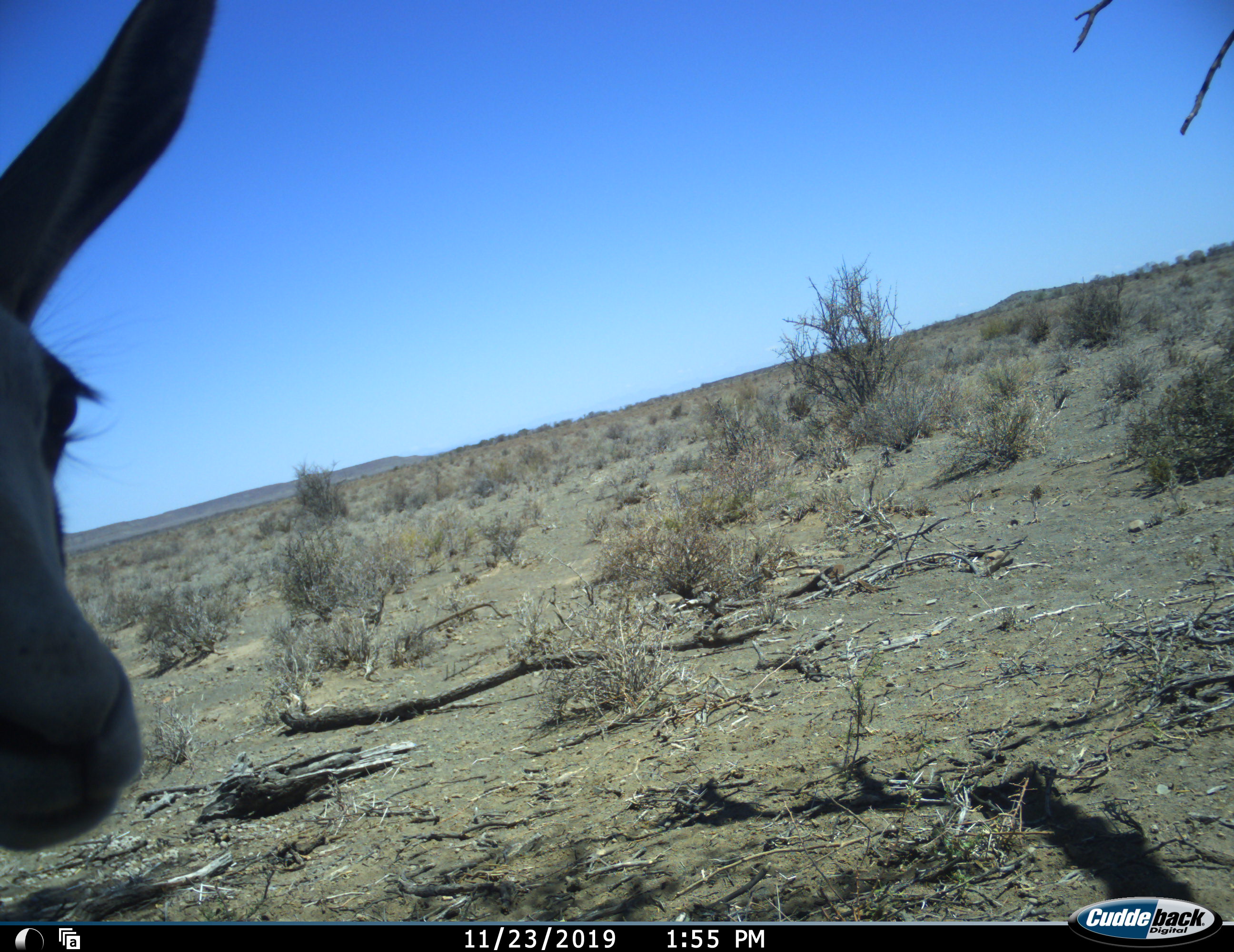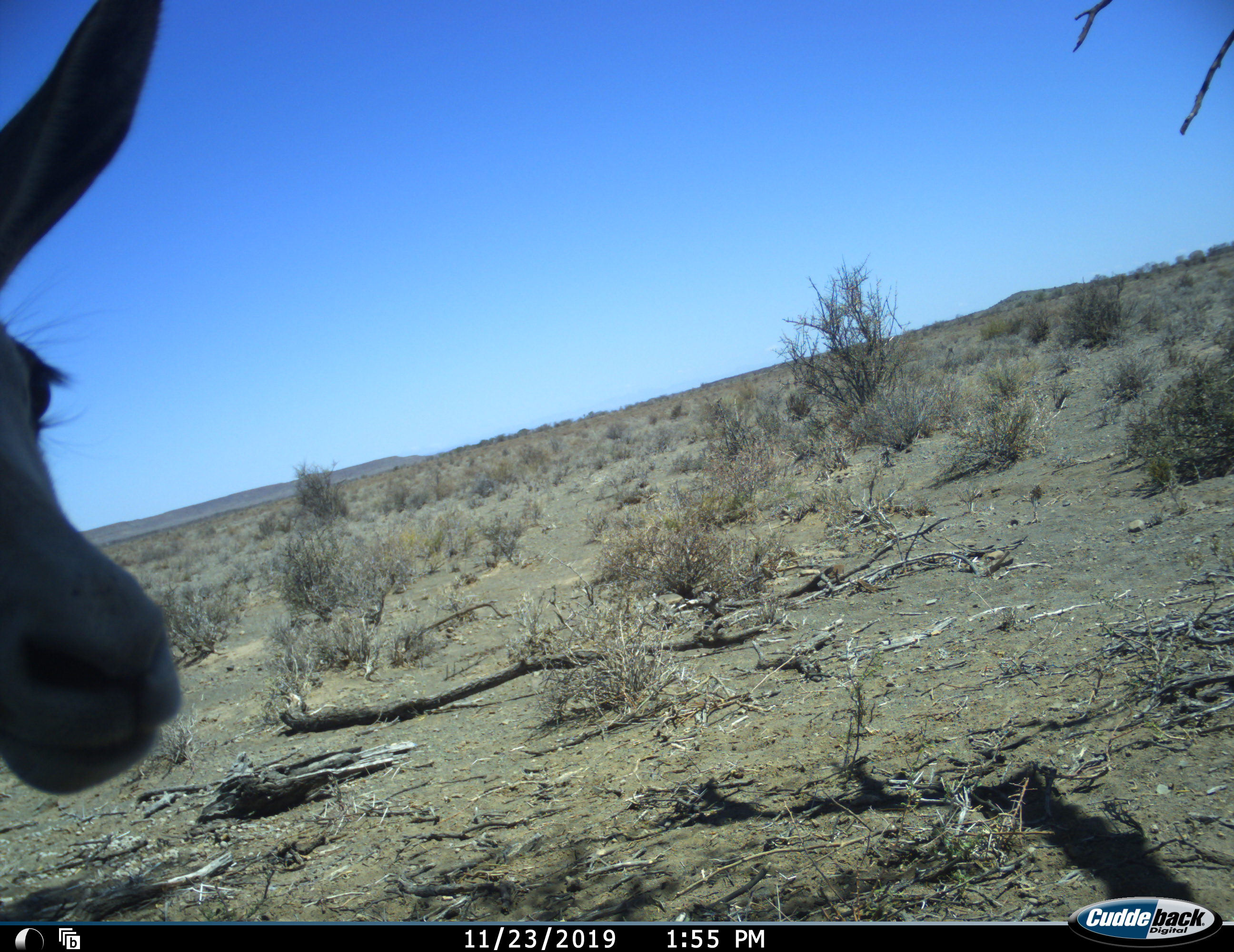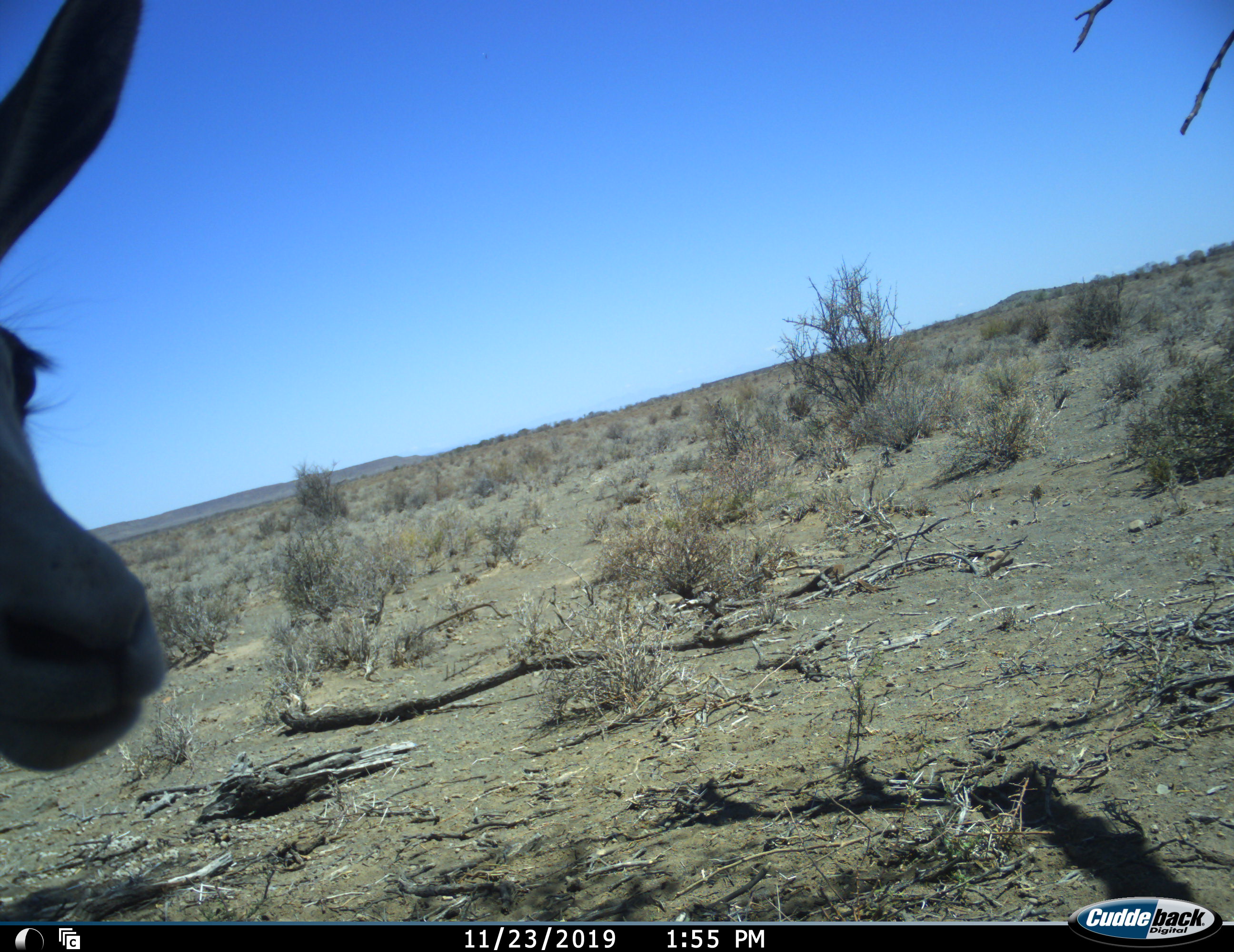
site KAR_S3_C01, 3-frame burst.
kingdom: Animalia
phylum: Chordata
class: Mammalia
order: Artiodactyla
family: Bovidae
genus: Antidorcas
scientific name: Antidorcas marsupialis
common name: springbok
Springbok (Antidorcas marsupialis), count 1. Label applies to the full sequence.